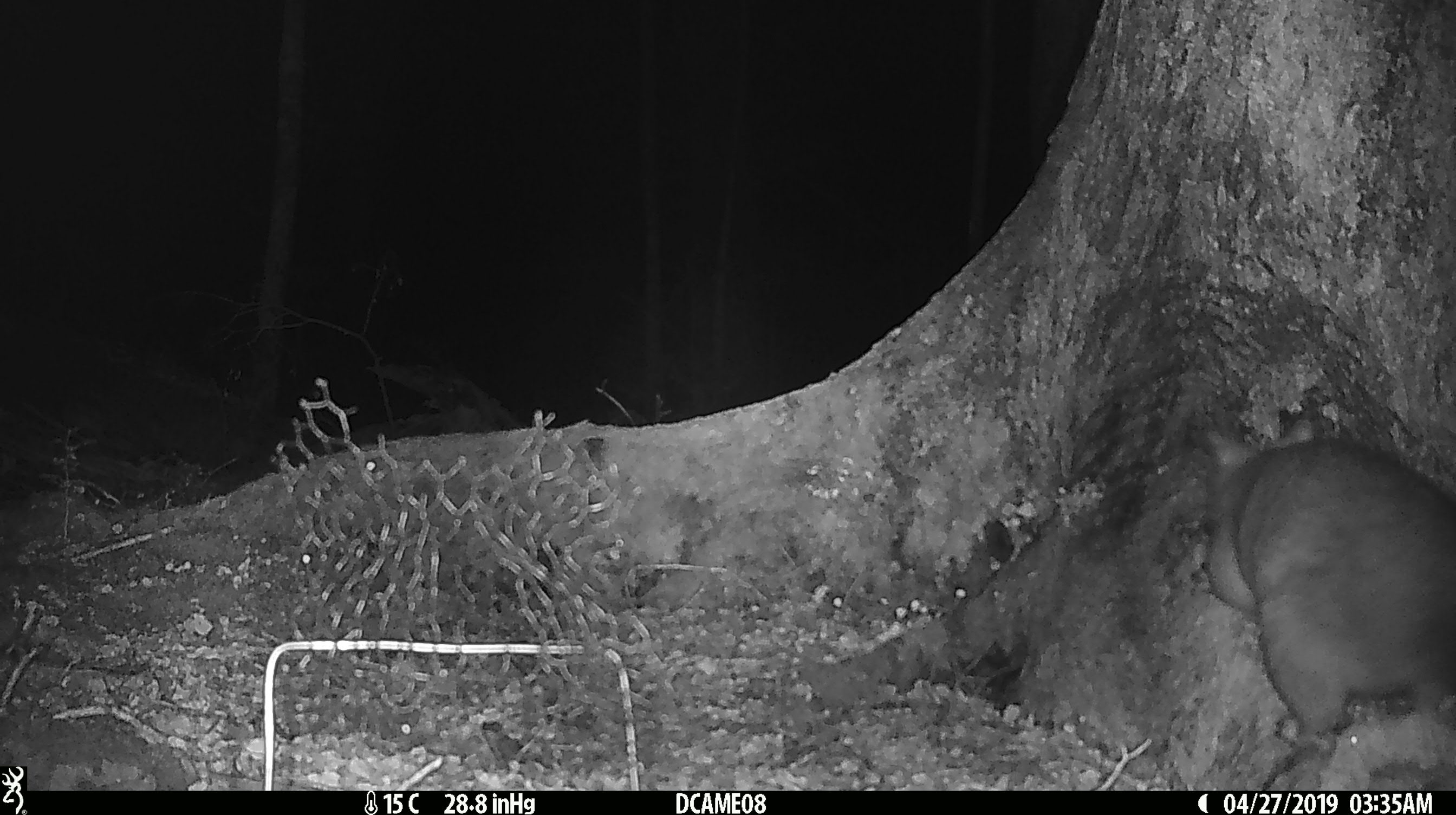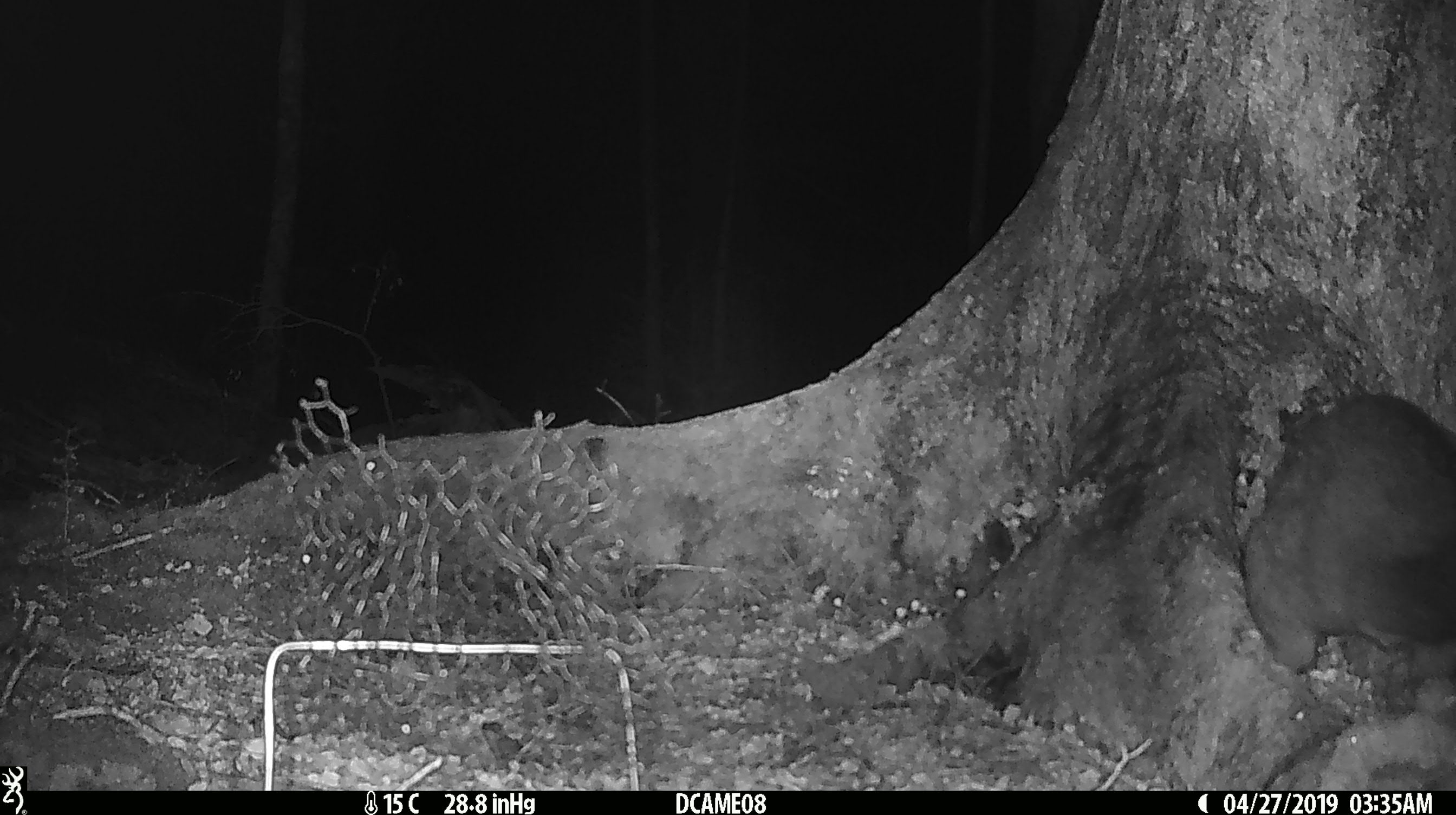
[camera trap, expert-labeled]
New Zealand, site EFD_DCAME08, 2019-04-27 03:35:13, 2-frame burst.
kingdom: Animalia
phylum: Chordata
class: Mammalia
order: Diprotodontia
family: Phalangeridae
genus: Trichosurus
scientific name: Trichosurus vulpecula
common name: common brushtail possum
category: possum